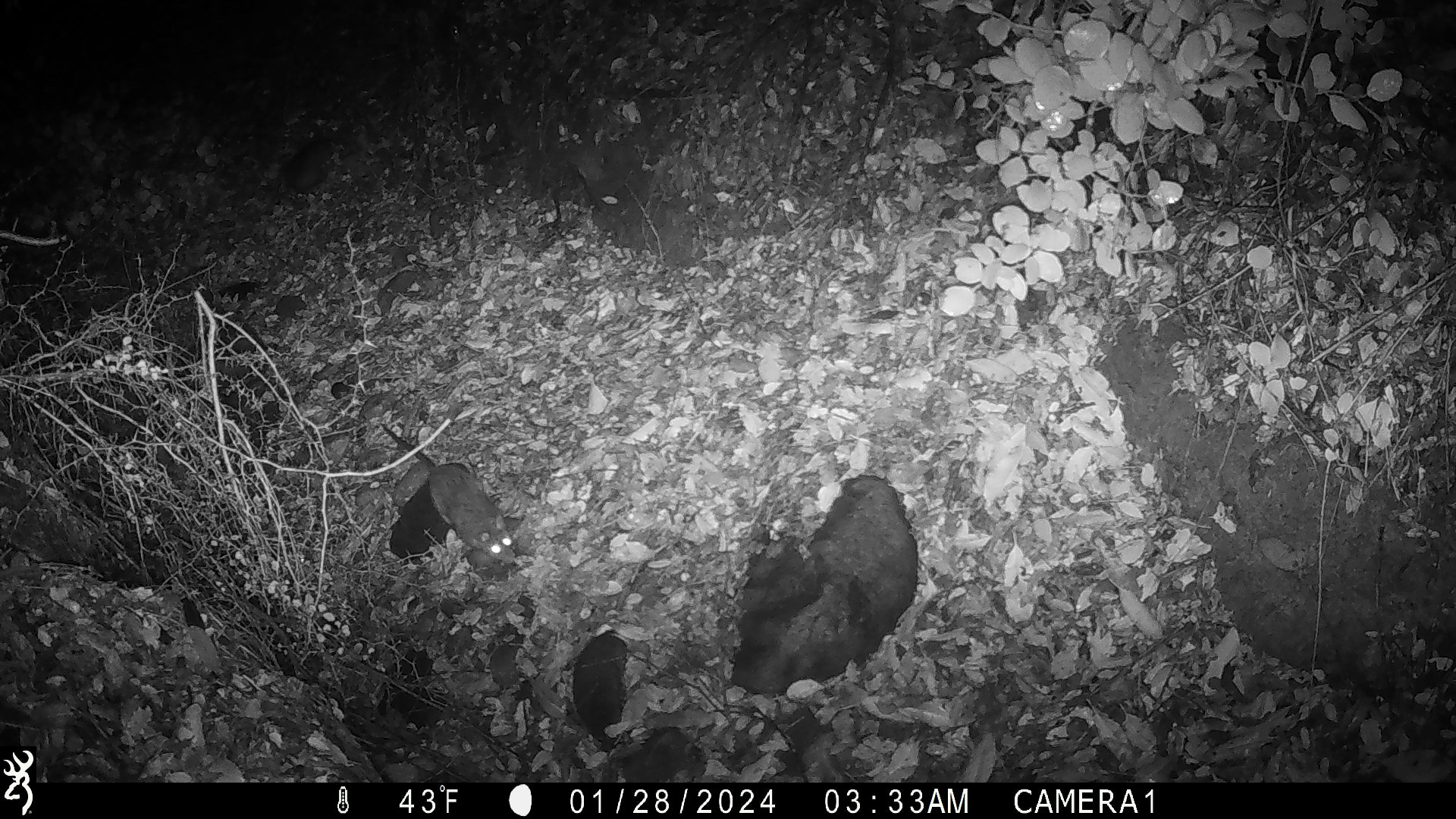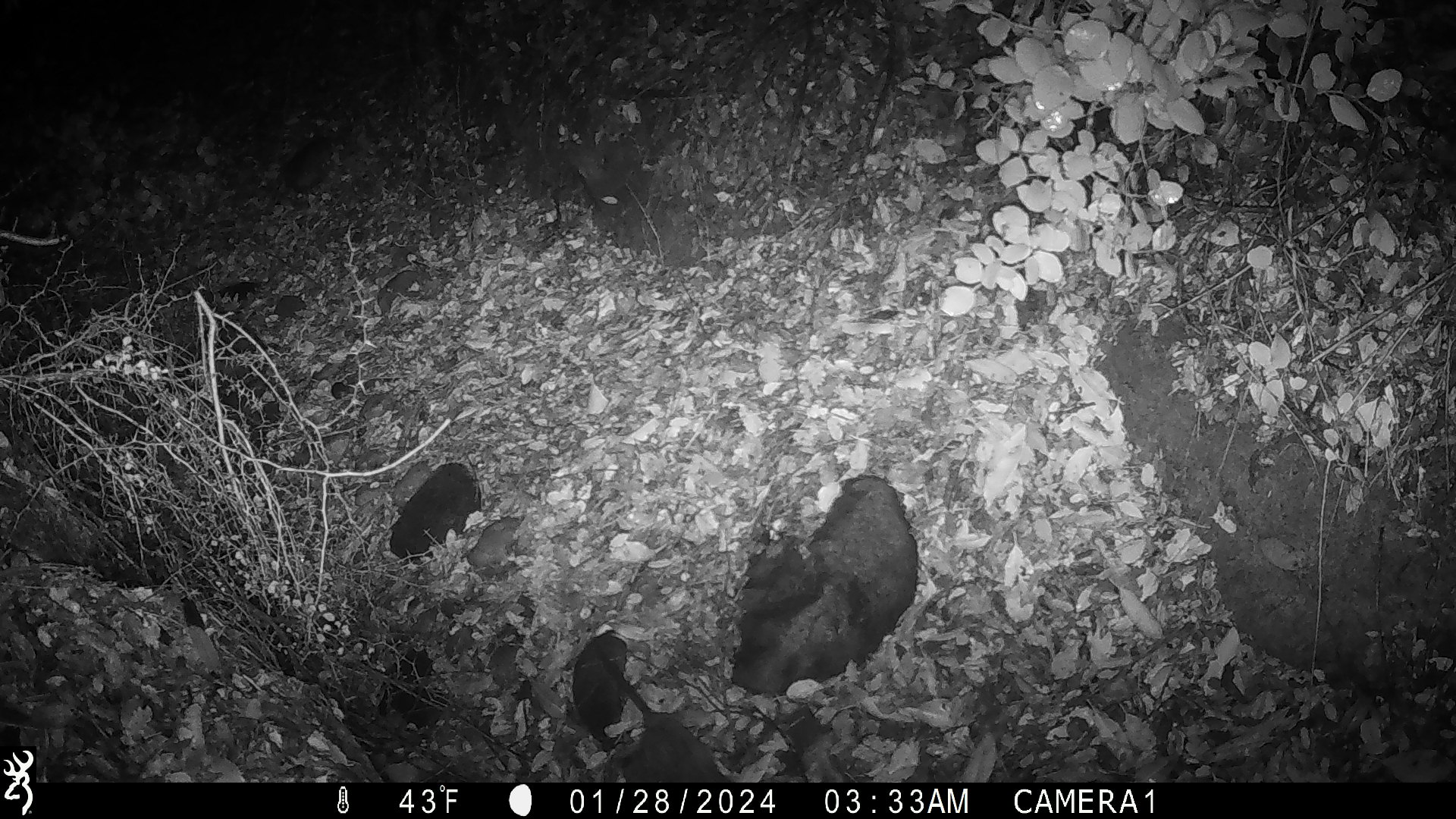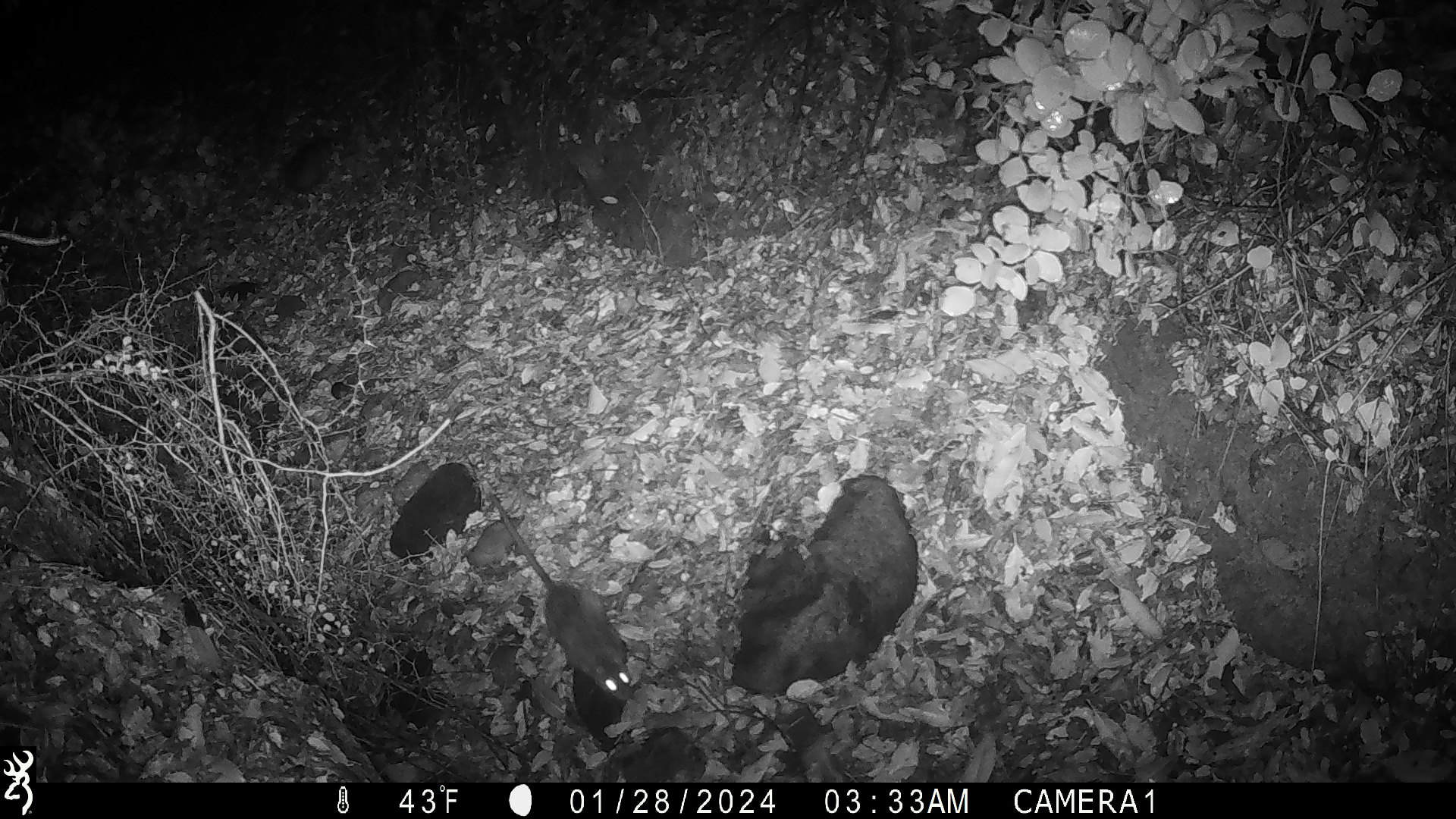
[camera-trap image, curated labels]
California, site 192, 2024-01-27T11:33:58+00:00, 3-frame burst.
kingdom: Animalia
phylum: Chordata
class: Mammalia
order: Rodentia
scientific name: Rodentia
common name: mouse or rat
Mouse or rat (Rodentia).